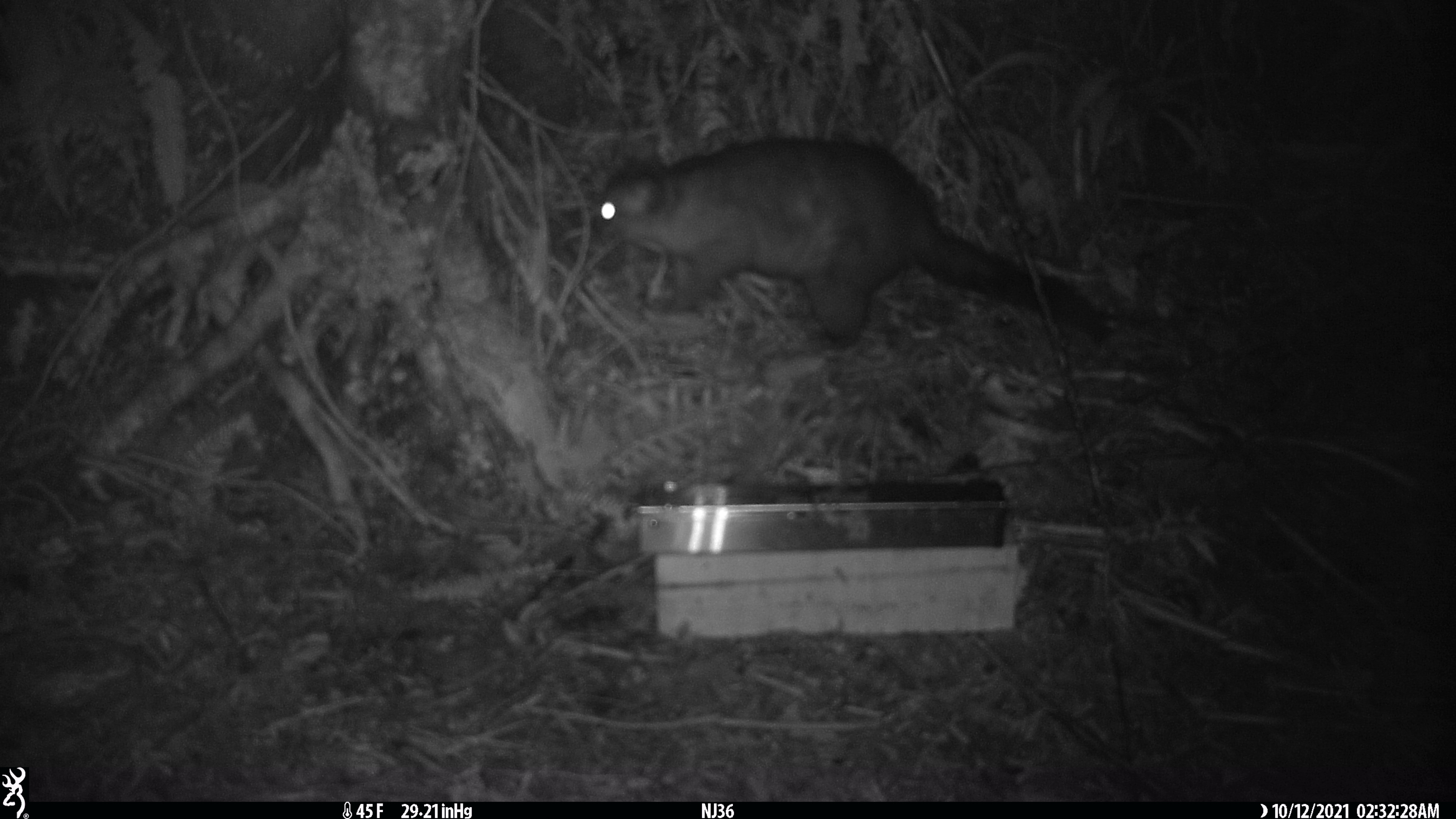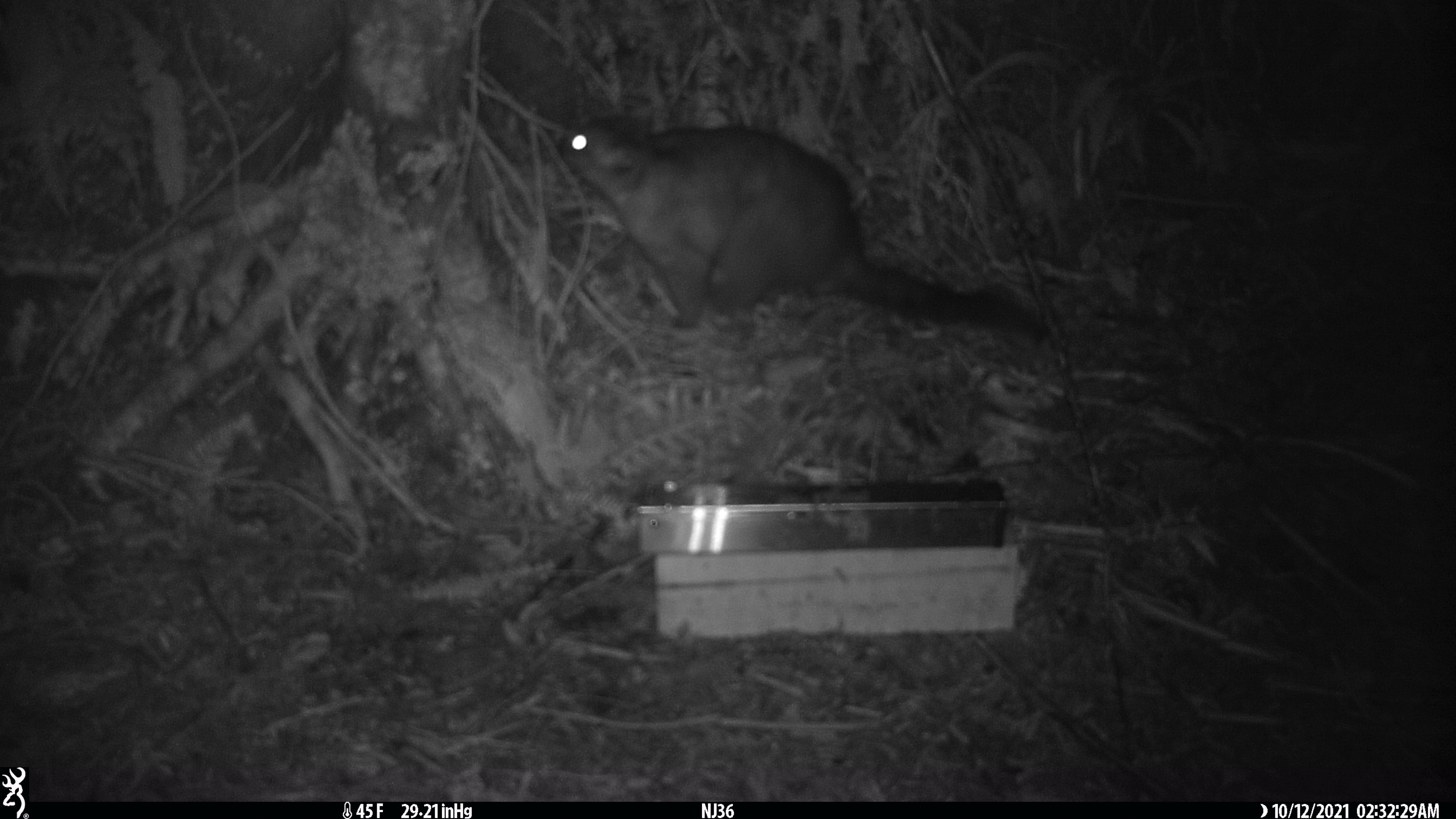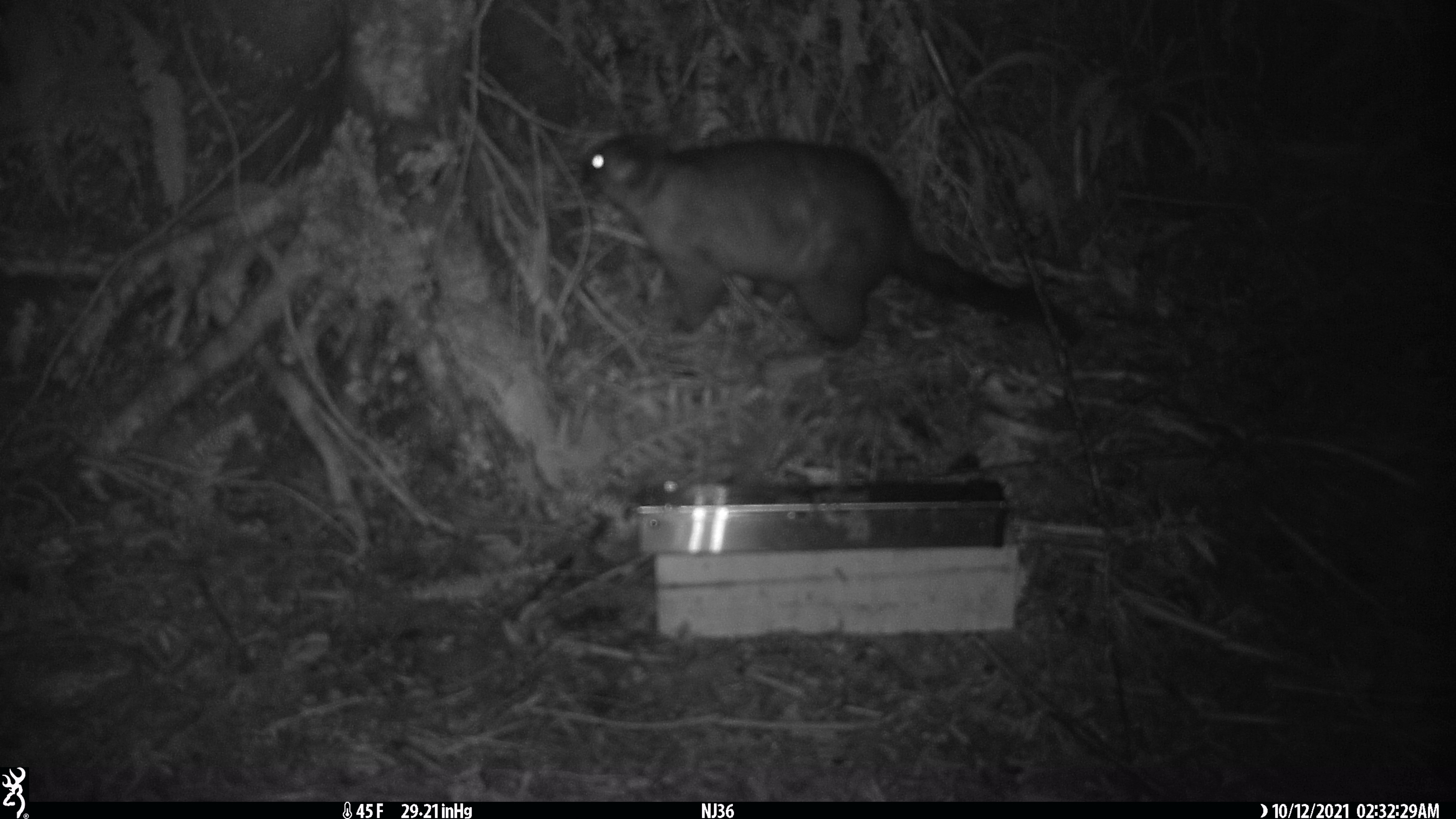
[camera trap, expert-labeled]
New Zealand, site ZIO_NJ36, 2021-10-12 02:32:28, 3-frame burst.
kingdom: Animalia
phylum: Chordata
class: Mammalia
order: Diprotodontia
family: Phalangeridae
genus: Trichosurus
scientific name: Trichosurus vulpecula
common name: common brushtail possum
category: possum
Possum (common brushtail possum) (Trichosurus vulpecula).